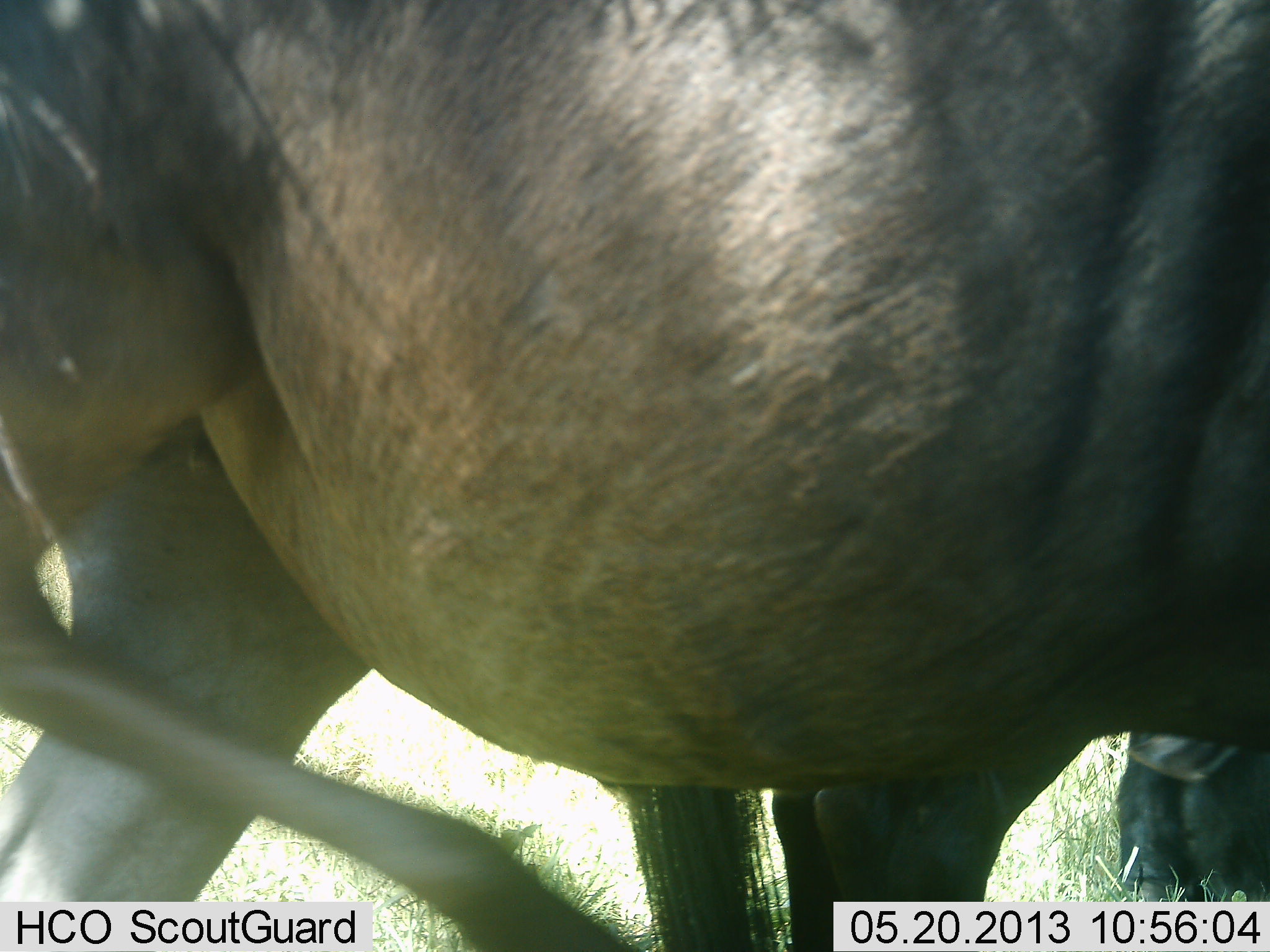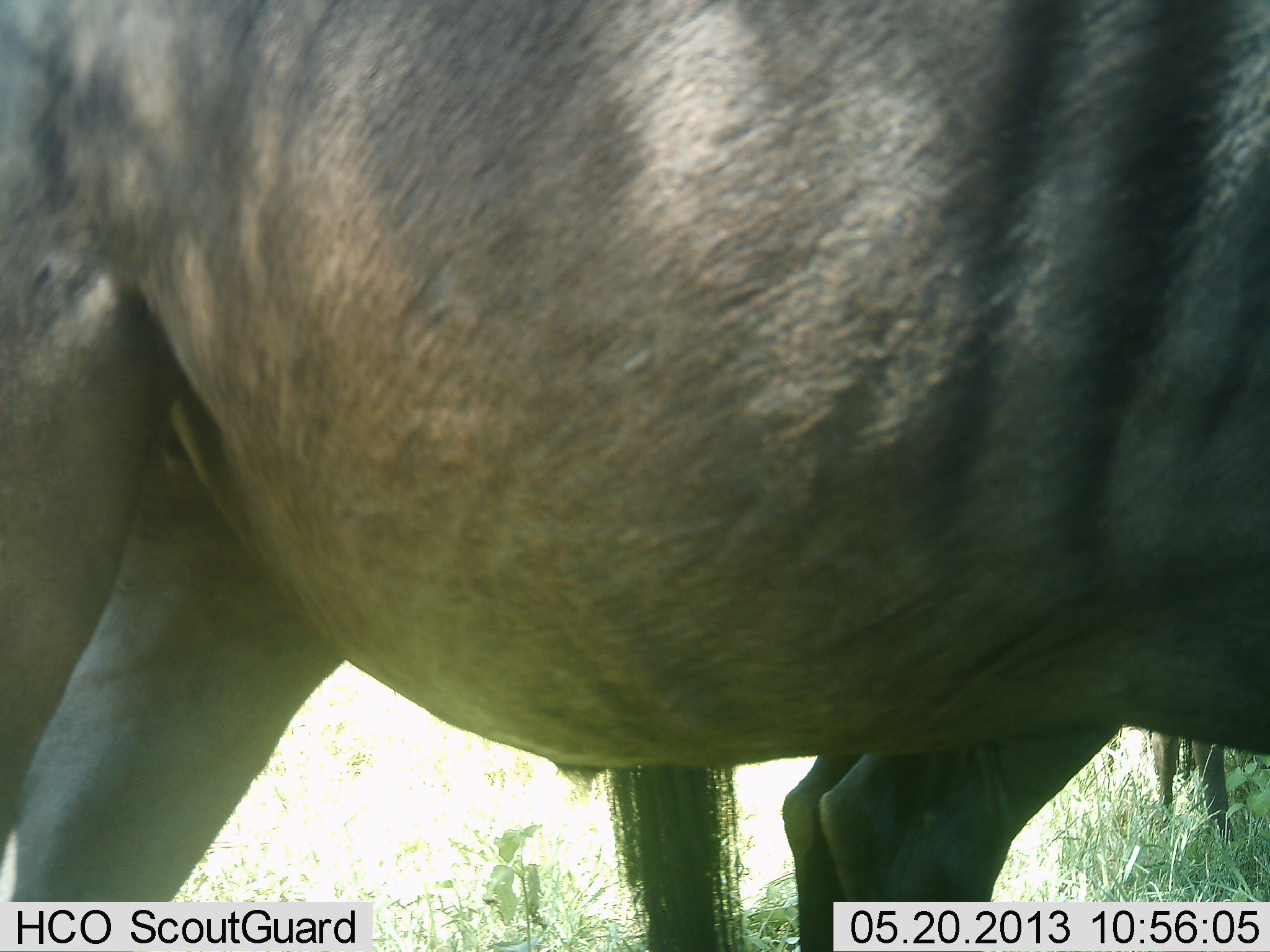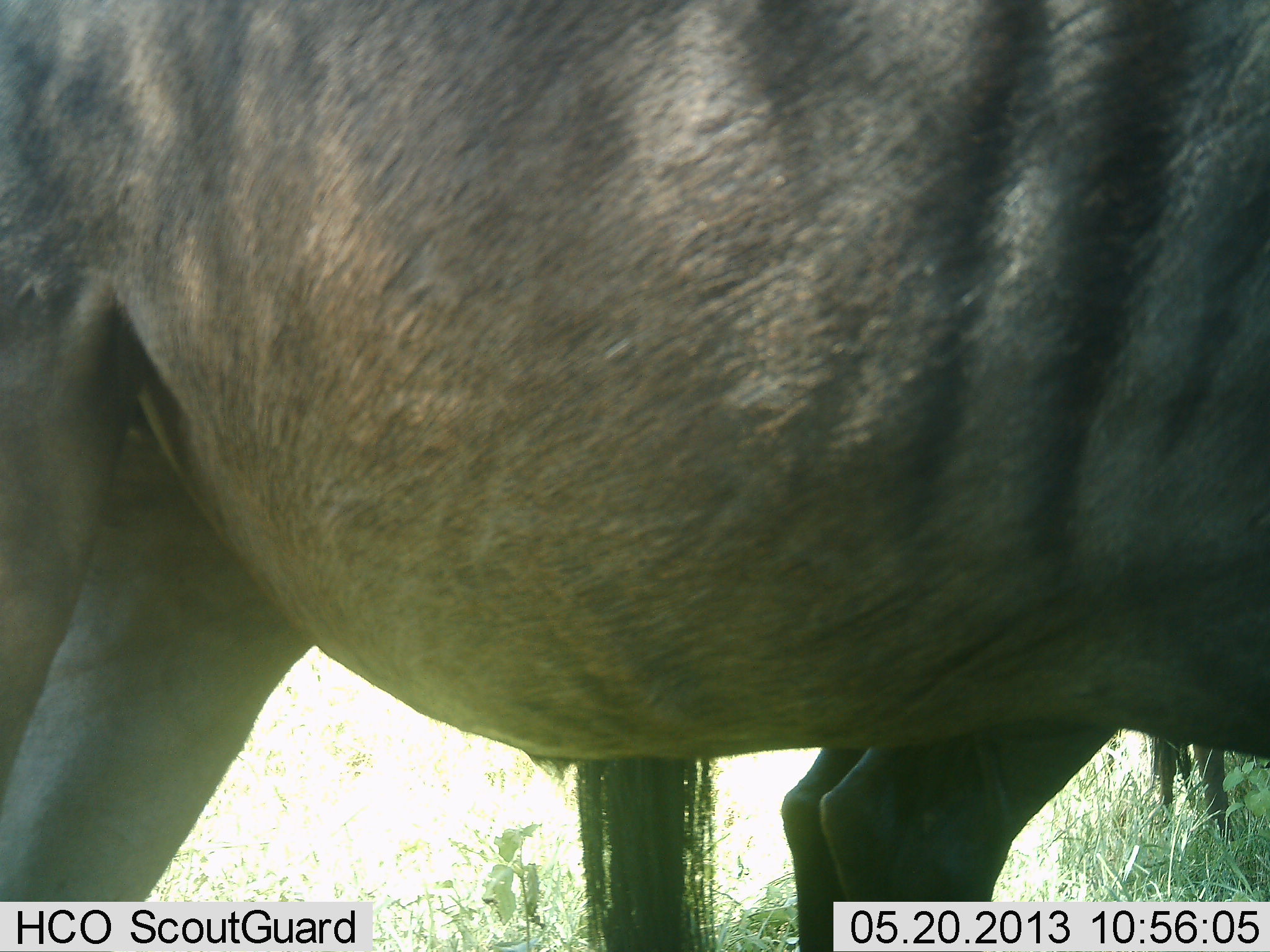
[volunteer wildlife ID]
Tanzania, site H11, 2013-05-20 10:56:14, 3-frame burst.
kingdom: Animalia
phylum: Chordata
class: Mammalia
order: Artiodactyla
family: Bovidae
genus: Connochaetes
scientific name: Connochaetes taurinus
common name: blue wildebeest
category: wildebeest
Wildebeest (blue wildebeest) (Connochaetes taurinus), count 2. Behavior (volunteer vote fractions): standing 90%, resting 0%, moving 0%, interacting 0%. Young present (vote fraction): 10%. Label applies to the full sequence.